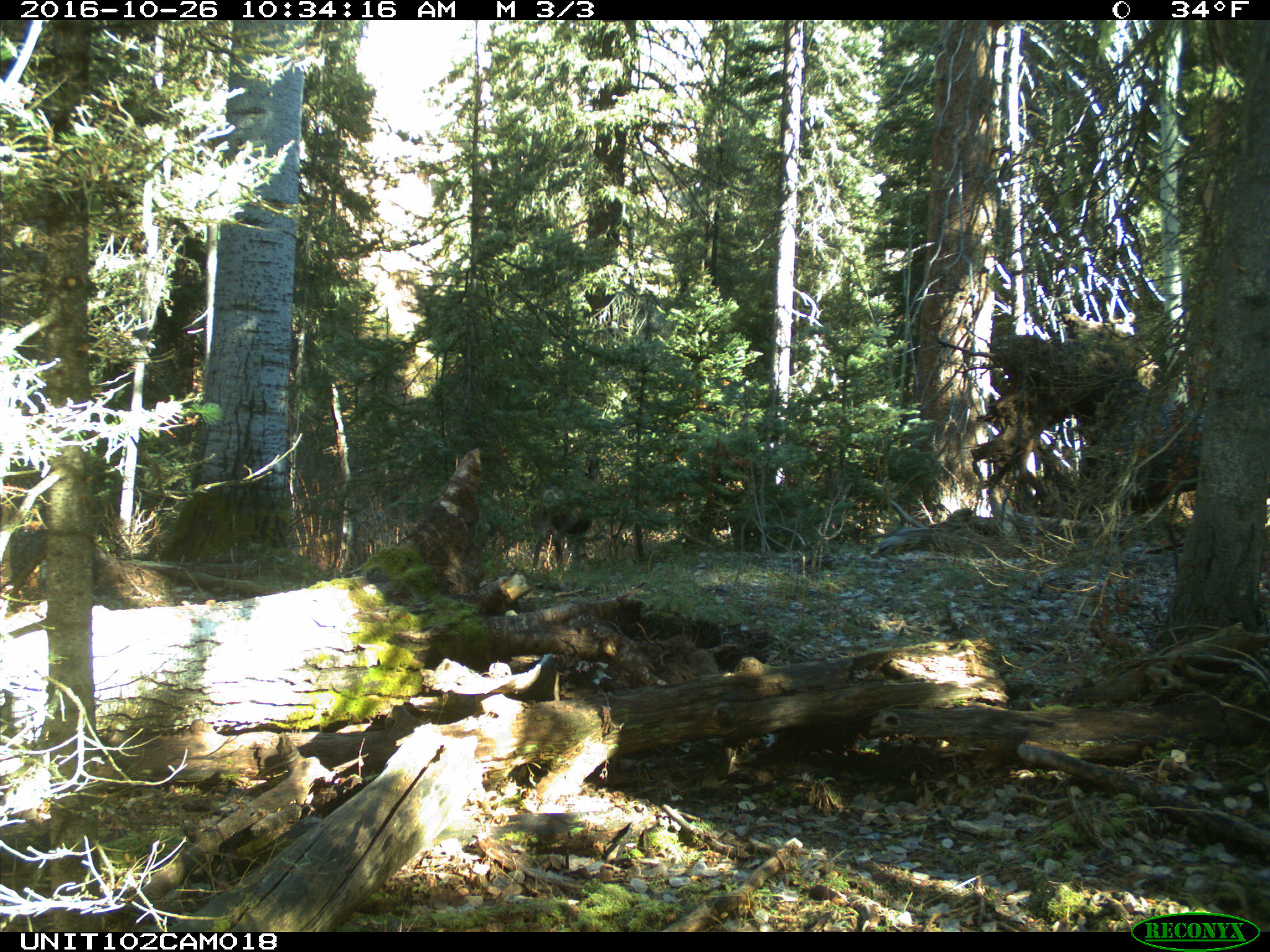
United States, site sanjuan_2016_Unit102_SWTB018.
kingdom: Animalia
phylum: Chordata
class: Mammalia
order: Artiodactyla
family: Cervidae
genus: Odocoileus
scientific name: Odocoileus hemionus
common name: mule deer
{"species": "Odocoileus hemionus (mule deer)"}